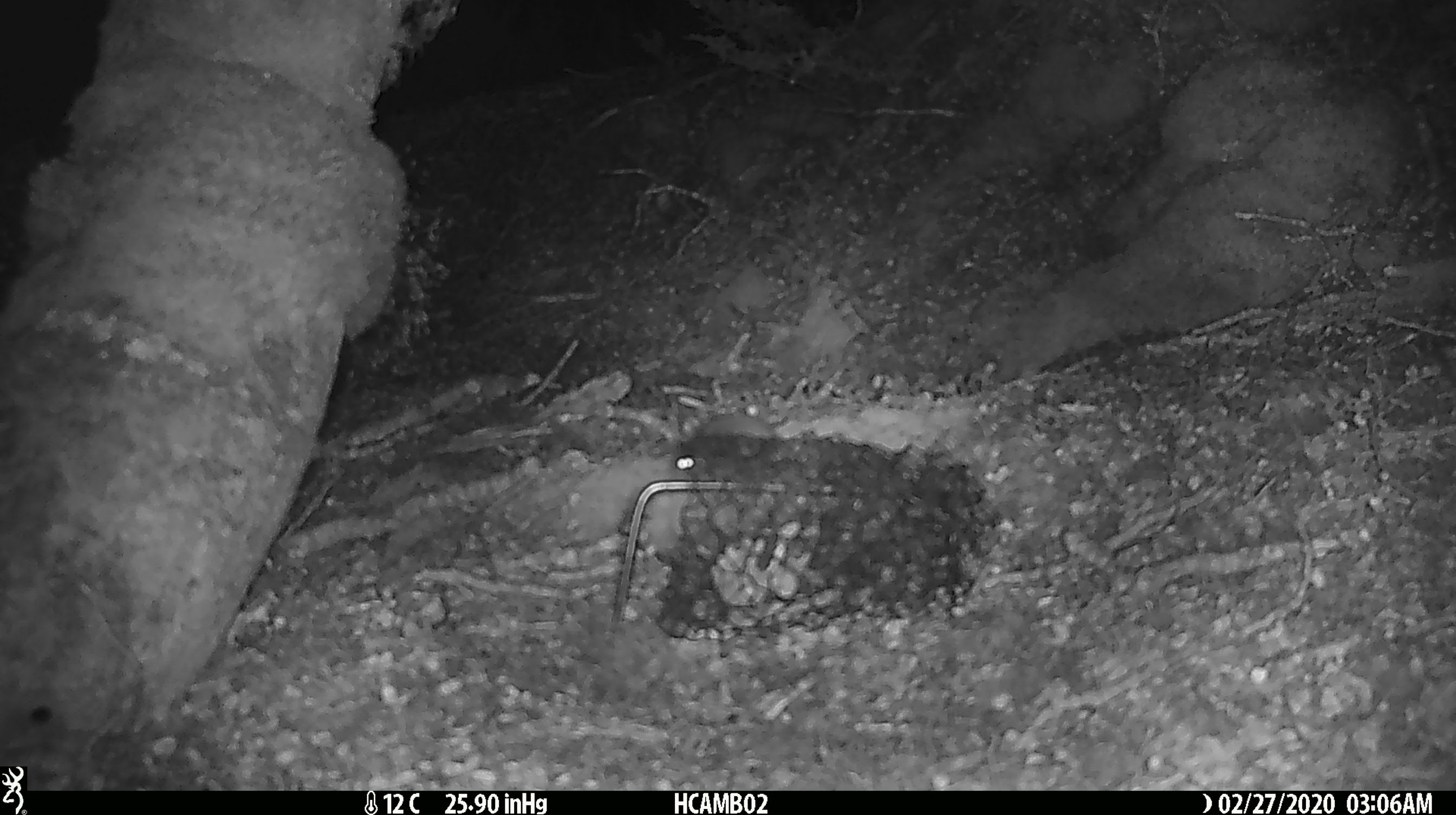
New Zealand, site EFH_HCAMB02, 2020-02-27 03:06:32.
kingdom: Animalia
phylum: Chordata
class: Mammalia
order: Rodentia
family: Muridae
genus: Mus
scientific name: Mus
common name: mouse